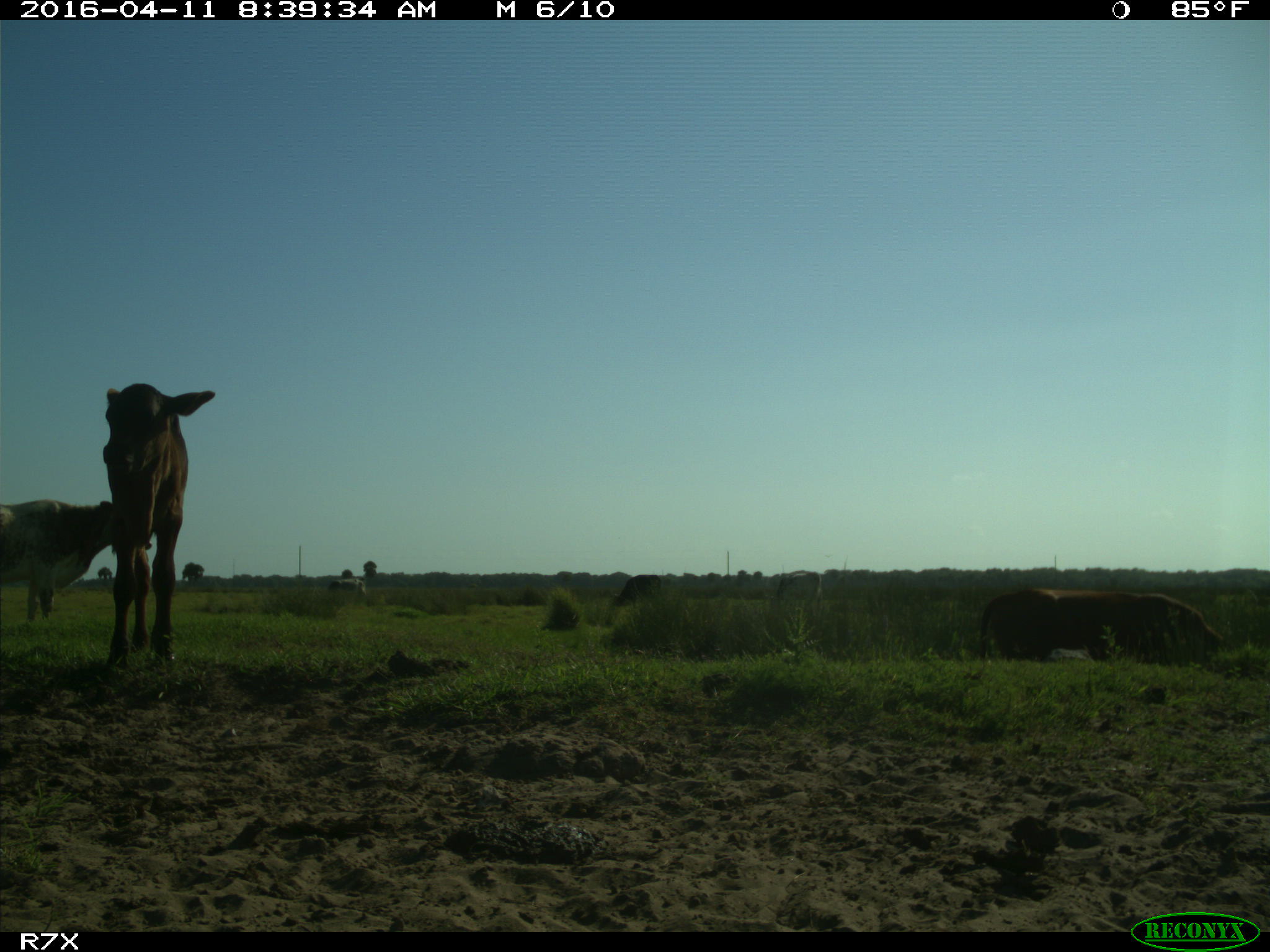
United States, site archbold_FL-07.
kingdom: Animalia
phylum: Chordata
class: Mammalia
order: Artiodactyla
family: Bovidae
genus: Bos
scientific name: Bos taurus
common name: domestic cow